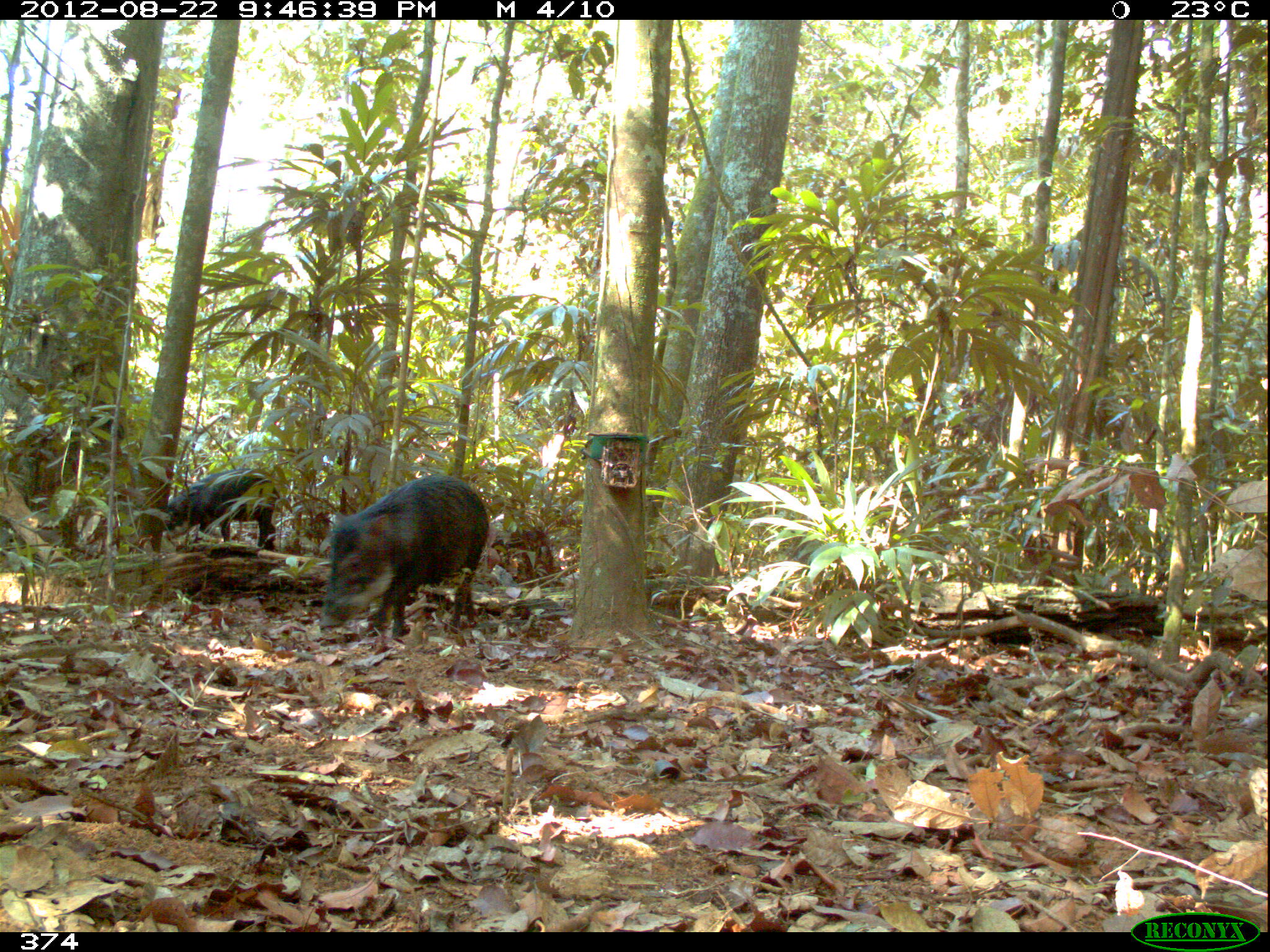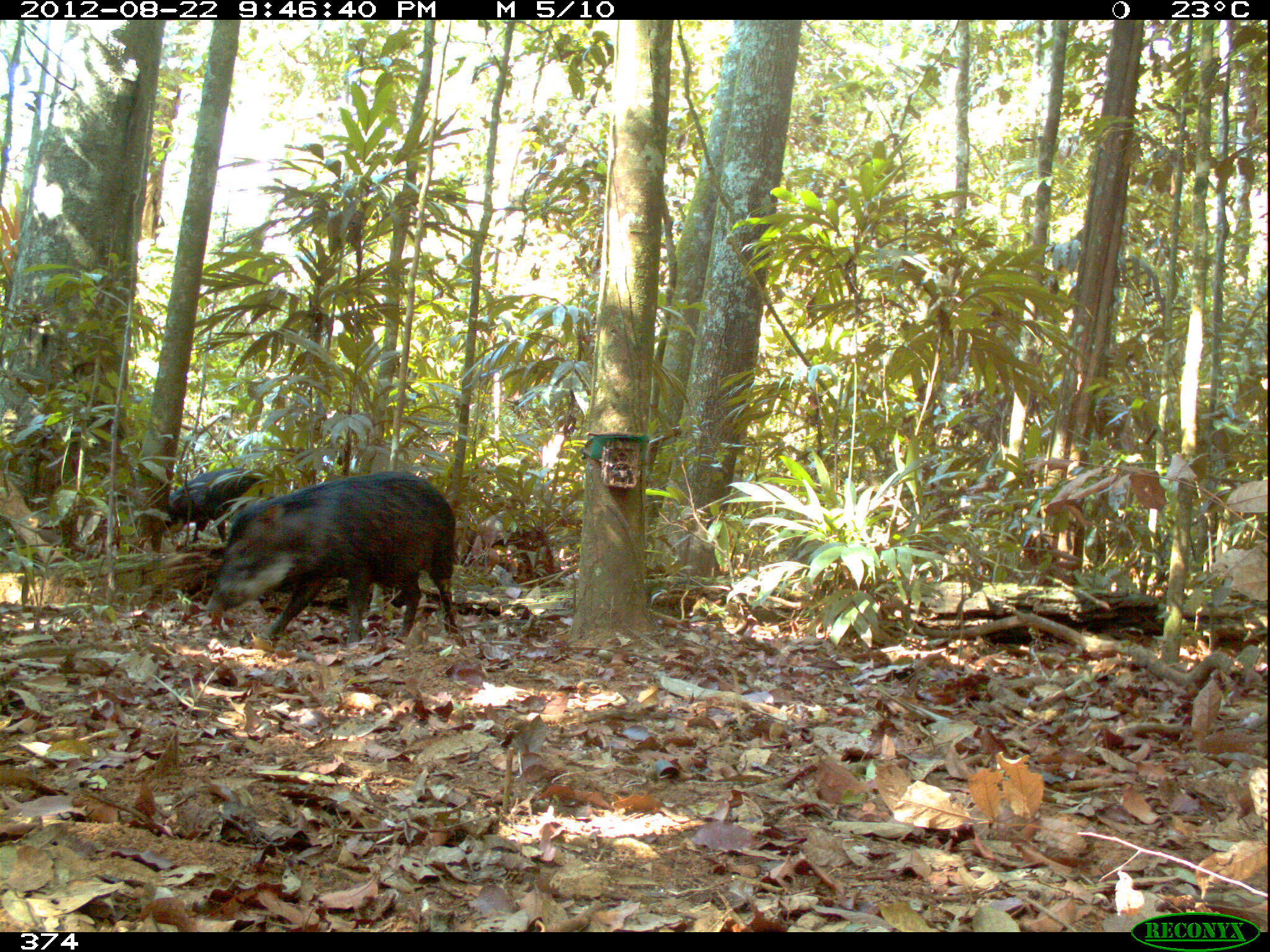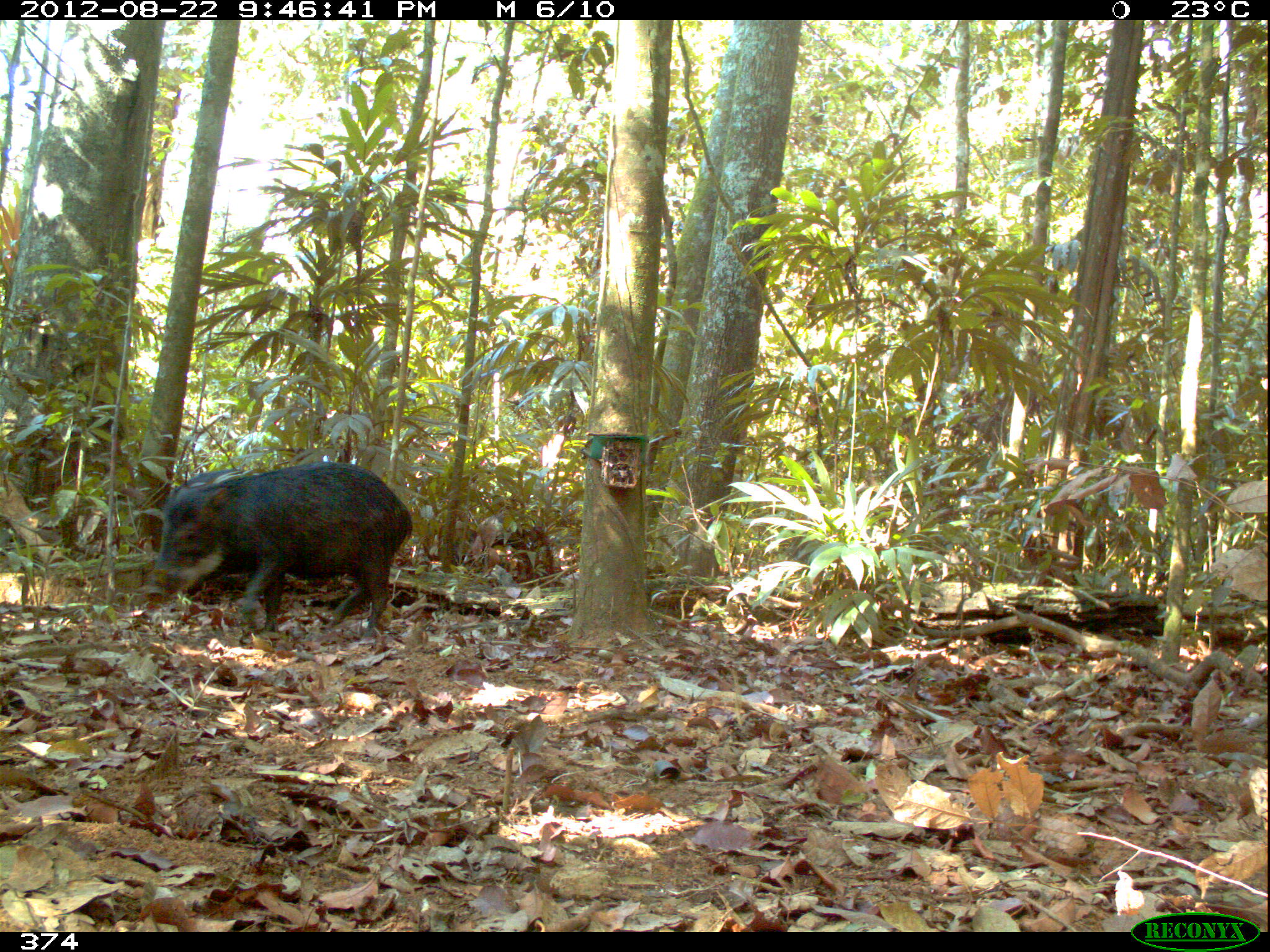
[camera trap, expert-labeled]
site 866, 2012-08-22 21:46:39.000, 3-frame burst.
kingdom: Animalia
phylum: Chordata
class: Mammalia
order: Artiodactyla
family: Tayassuidae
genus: Tayassu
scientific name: Tayassu pecari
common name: white-lipped peccary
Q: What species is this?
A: Tayassu pecari (white-lipped peccary).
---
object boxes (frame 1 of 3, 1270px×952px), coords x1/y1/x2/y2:
tayassu pecari: 319/473/488/637; 164/468/279/551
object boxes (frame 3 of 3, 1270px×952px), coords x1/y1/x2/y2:
tayassu pecari: 149/459/412/646; 164/467/259/592